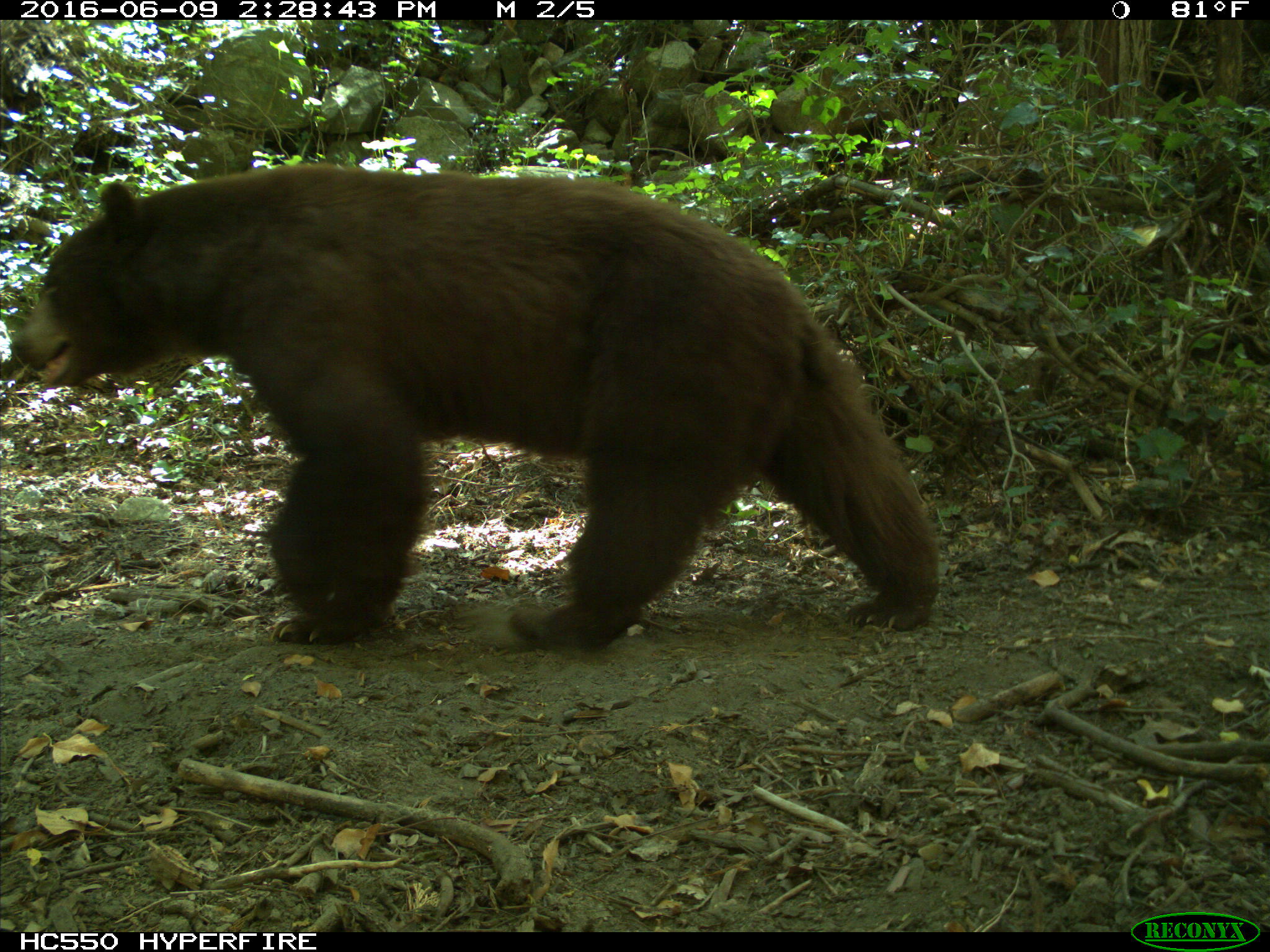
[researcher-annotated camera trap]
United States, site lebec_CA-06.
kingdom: Animalia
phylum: Chordata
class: Mammalia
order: Carnivora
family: Ursidae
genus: Ursus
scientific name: Ursus americanus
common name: american black bear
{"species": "Ursus americanus (american black bear)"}